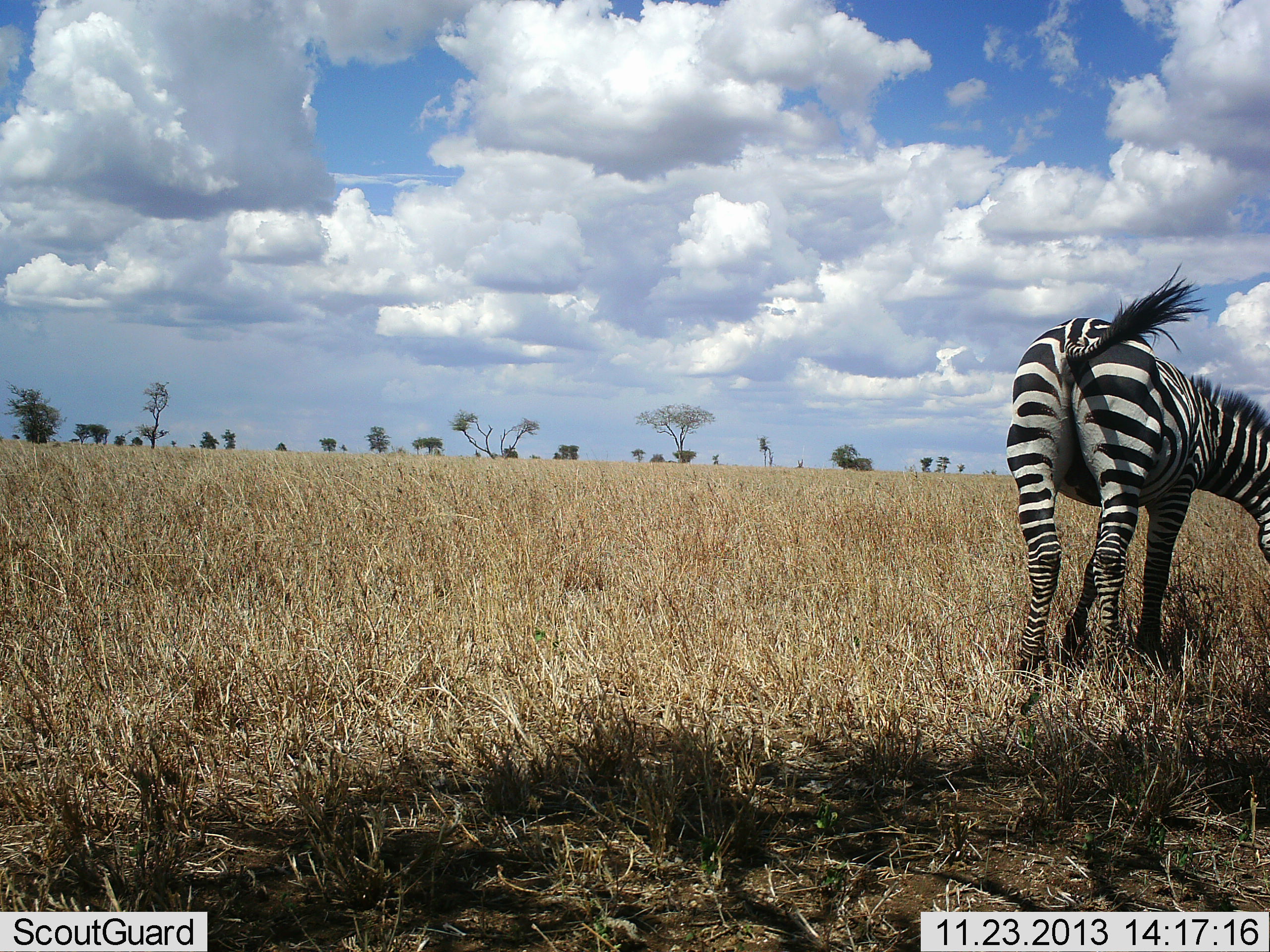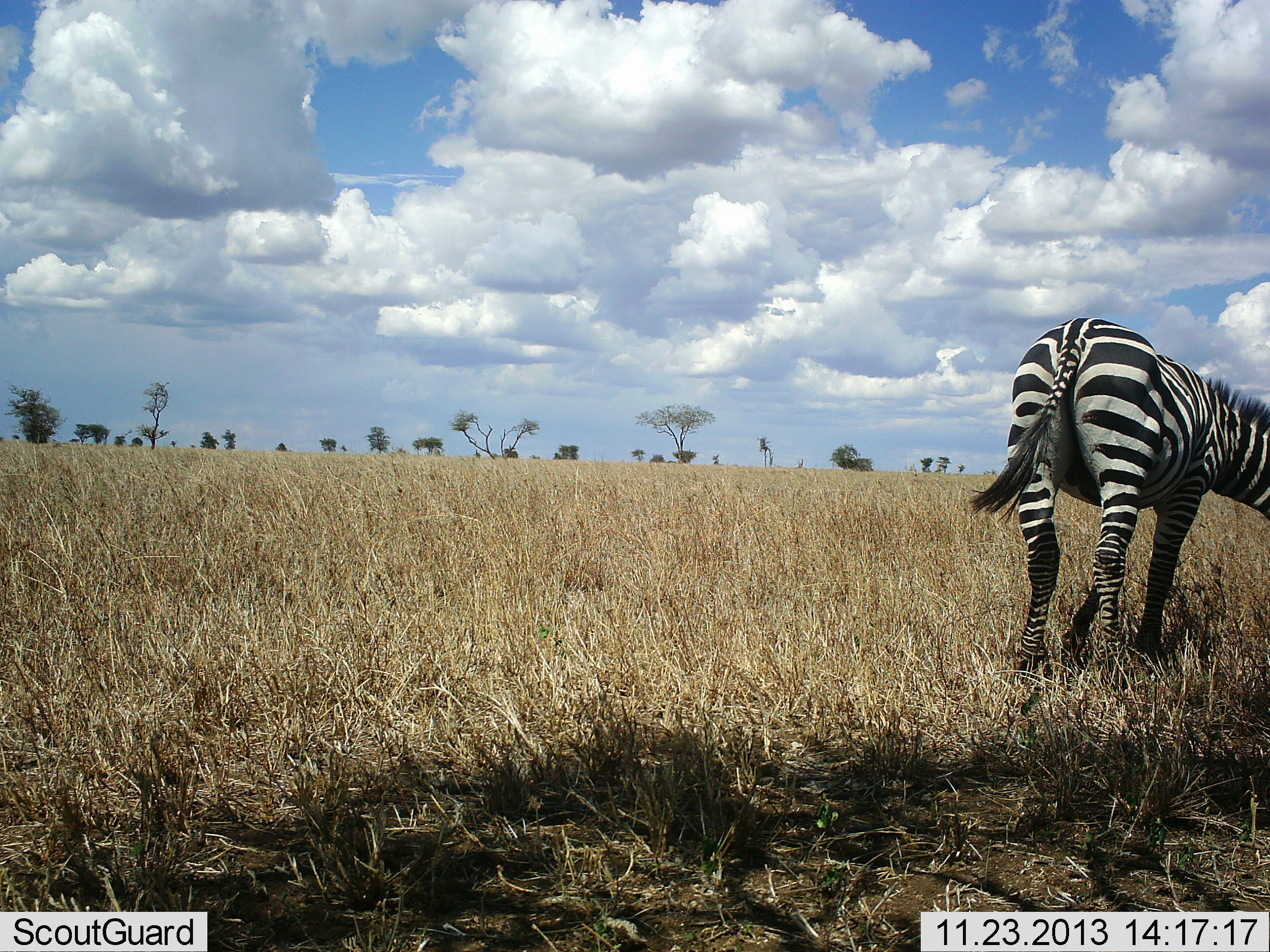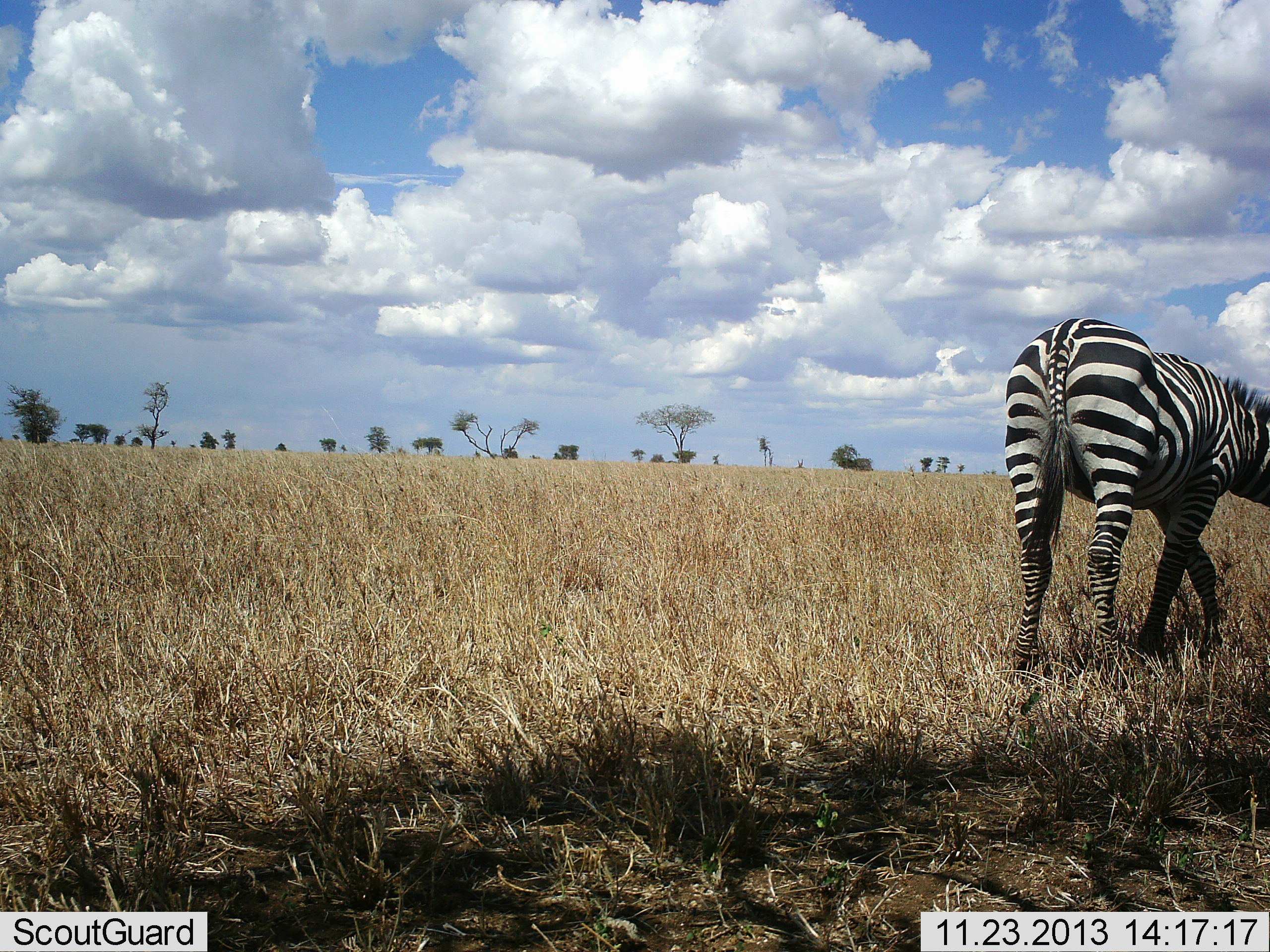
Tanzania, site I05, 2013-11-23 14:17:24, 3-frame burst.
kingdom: Animalia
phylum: Chordata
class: Mammalia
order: Perissodactyla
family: Equidae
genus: Equus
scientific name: Equus quagga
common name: plains zebra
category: zebra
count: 1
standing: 55%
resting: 0%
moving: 9%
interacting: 0%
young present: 0%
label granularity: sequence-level